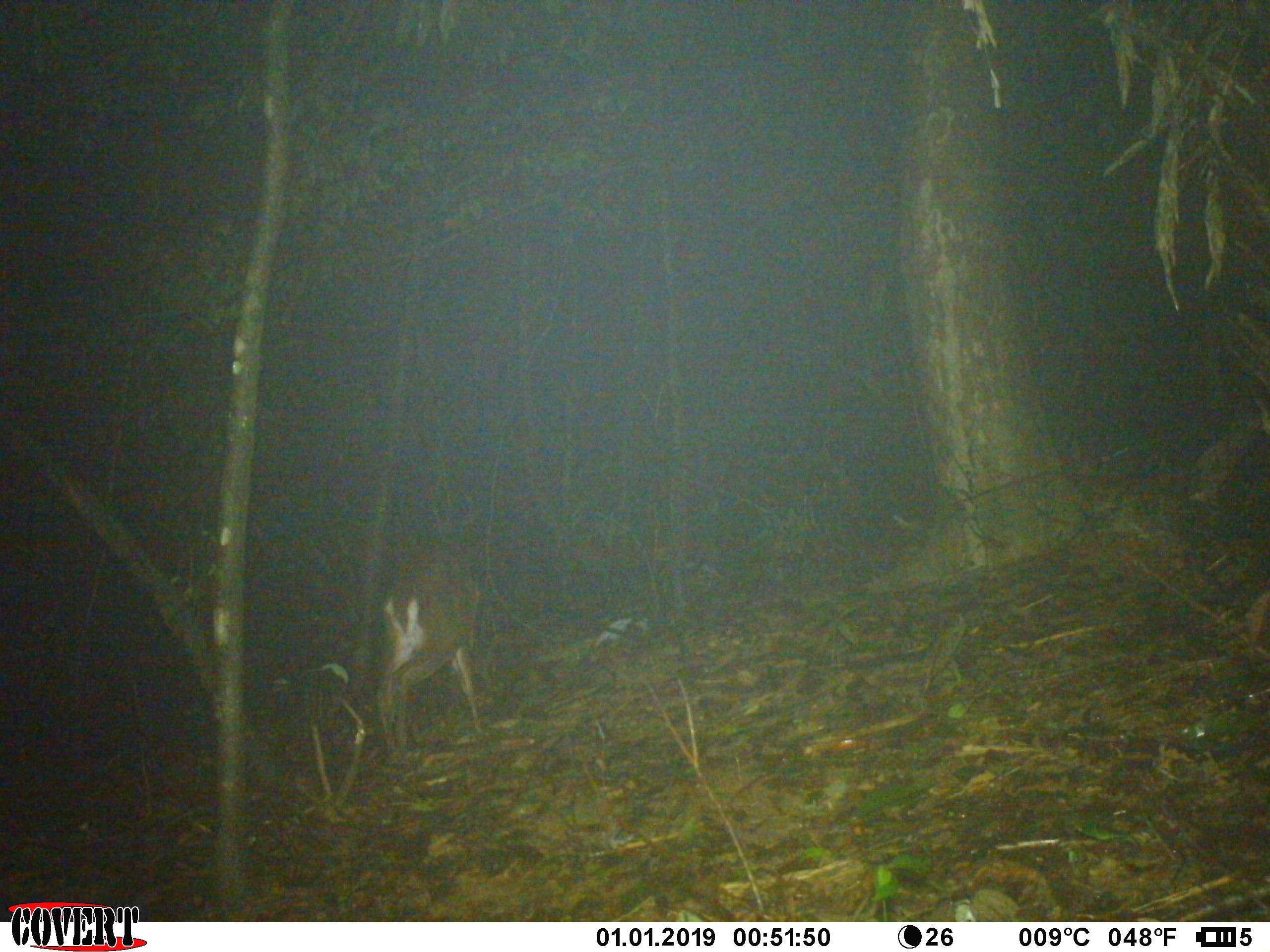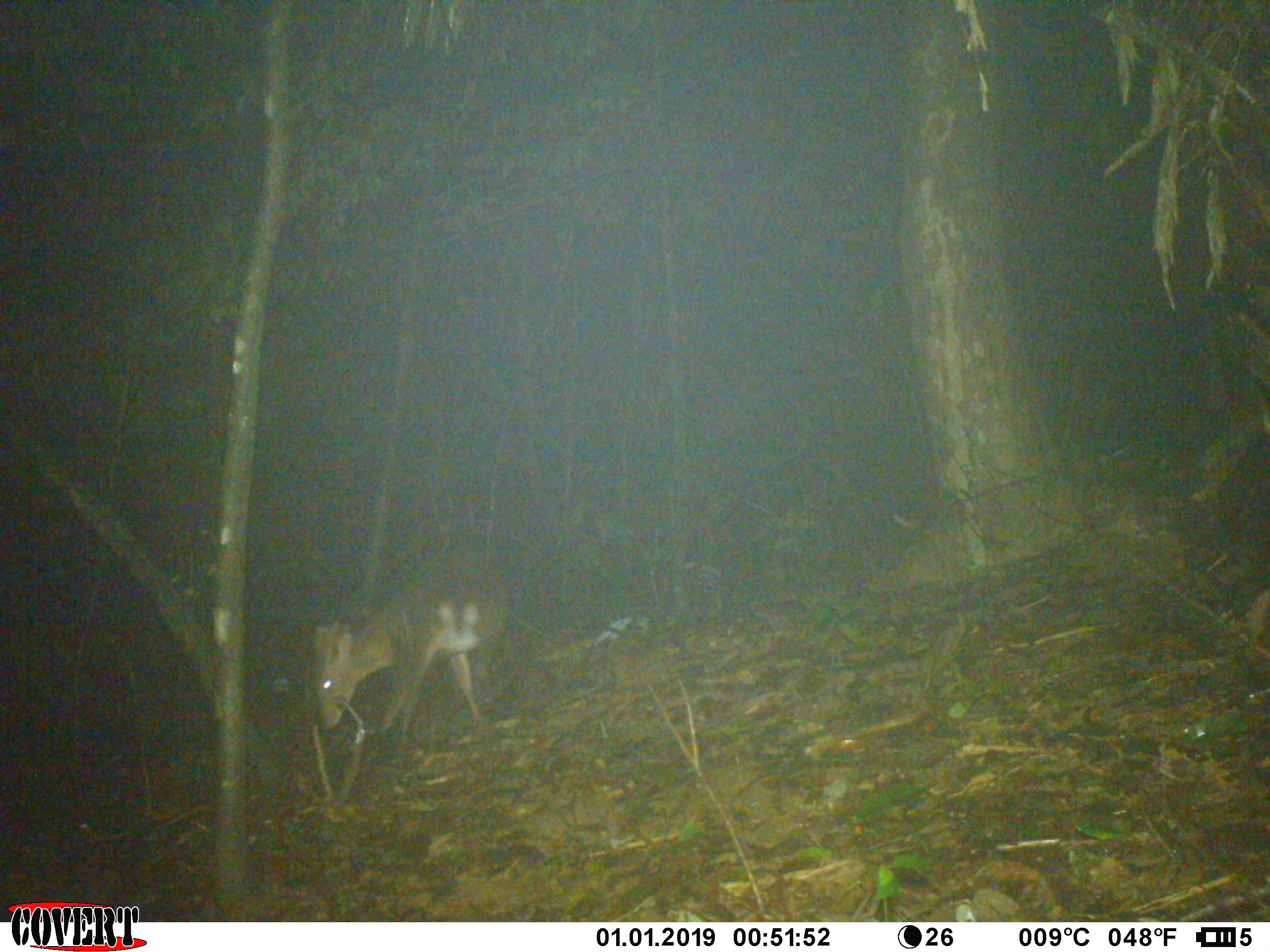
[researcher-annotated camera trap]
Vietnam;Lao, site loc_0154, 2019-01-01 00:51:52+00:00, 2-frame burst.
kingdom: Animalia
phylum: Chordata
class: Mammalia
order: Artiodactyla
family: Cervidae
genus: Muntiacus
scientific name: Muntiacus vuquangensis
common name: large-antlered muntjac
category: large antlered muntjac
Large antlered muntjac (large-antlered muntjac) (Muntiacus vuquangensis). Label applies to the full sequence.